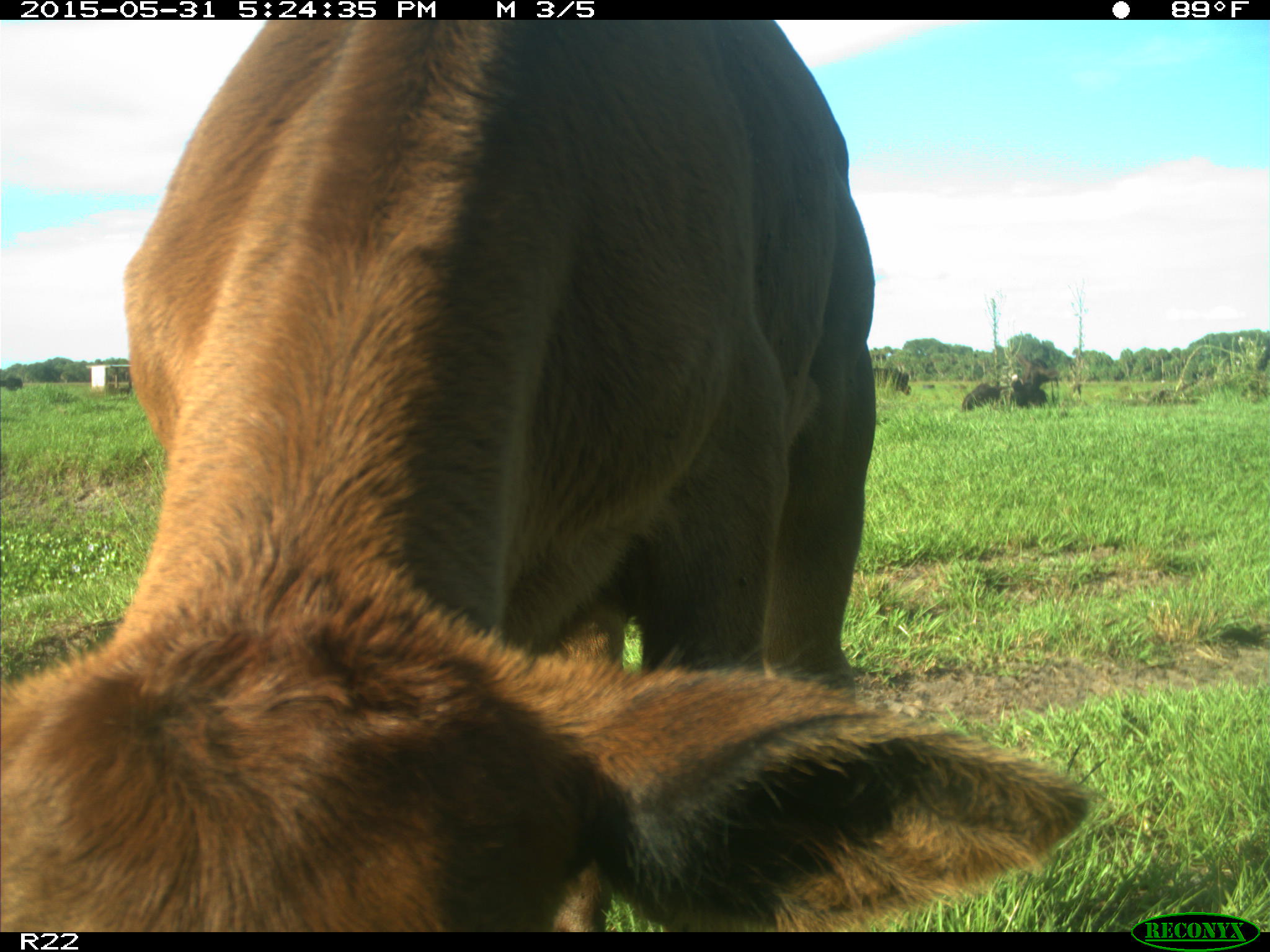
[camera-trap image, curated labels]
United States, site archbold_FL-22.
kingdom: Animalia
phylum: Chordata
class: Mammalia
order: Artiodactyla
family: Bovidae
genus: Bos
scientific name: Bos taurus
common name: domestic cow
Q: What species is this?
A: Bos taurus (domestic cow).